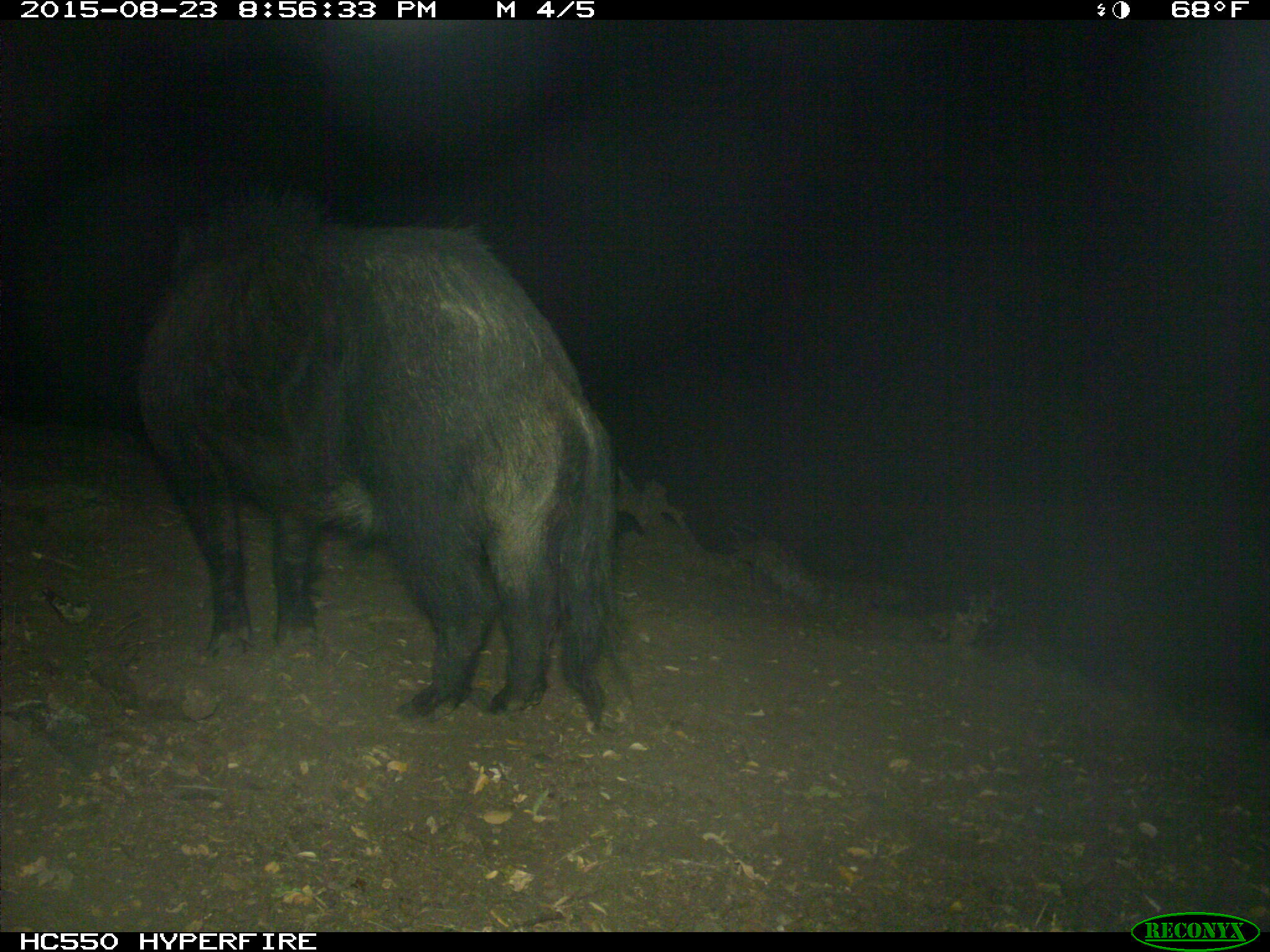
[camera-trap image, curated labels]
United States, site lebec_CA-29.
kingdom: Animalia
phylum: Chordata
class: Mammalia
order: Artiodactyla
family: Suidae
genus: Sus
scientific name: Sus scrofa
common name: wild boar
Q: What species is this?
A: Sus scrofa (wild boar).